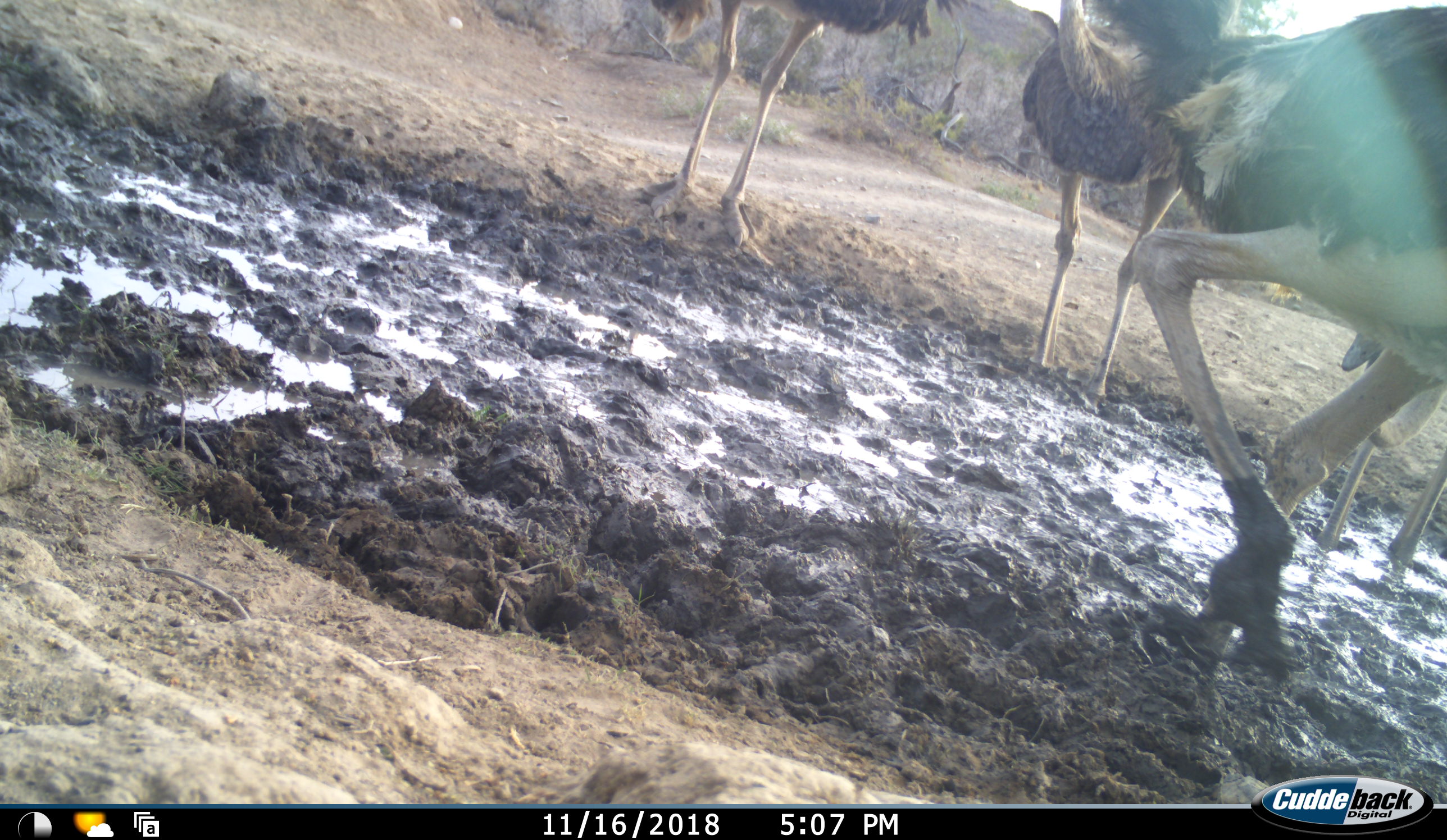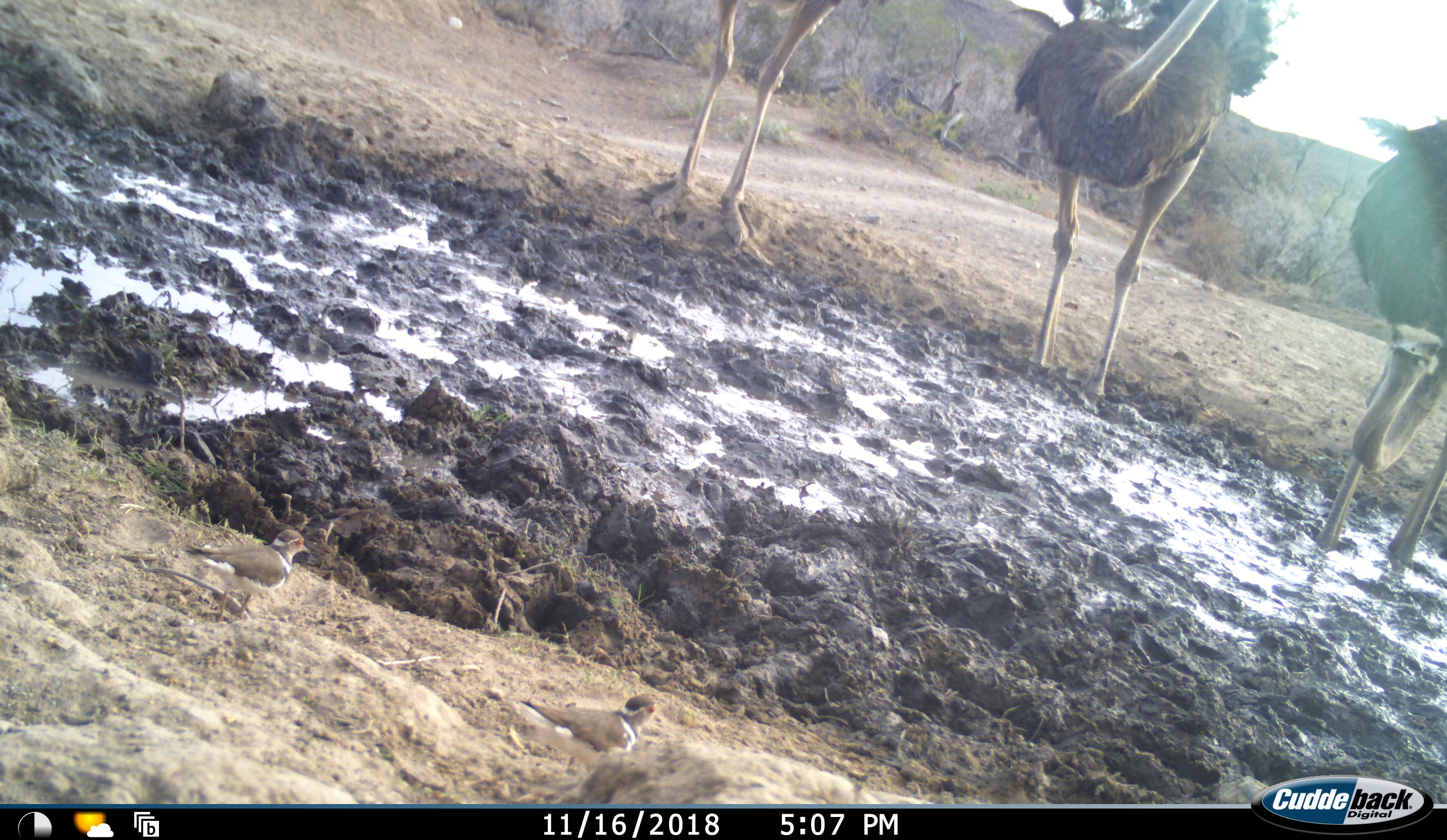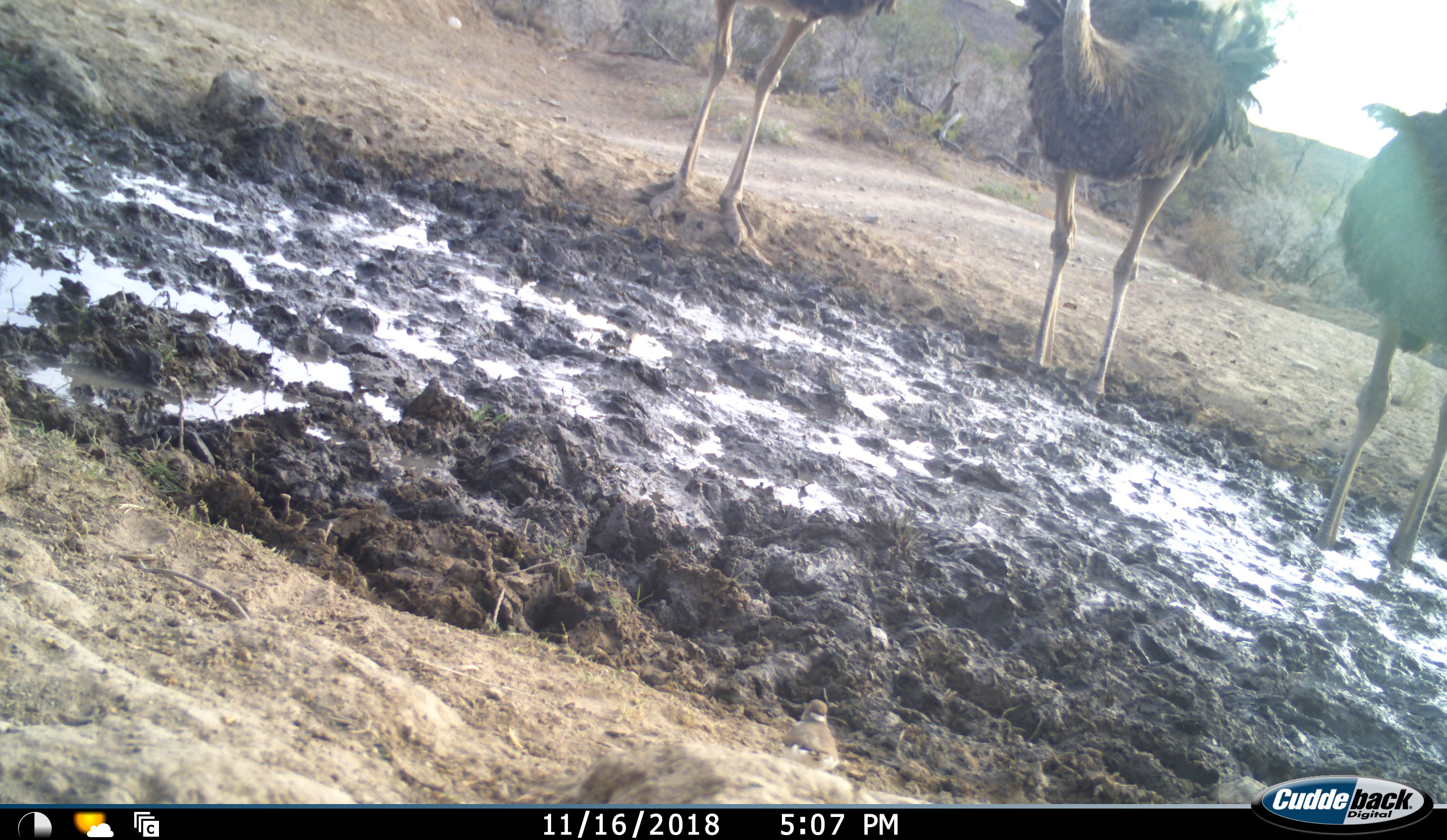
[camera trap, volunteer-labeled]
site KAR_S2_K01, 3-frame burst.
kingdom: Animalia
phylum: Chordata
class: Aves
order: Struthioniformes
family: Struthionidae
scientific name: Struthionidae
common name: ostrich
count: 4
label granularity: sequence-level